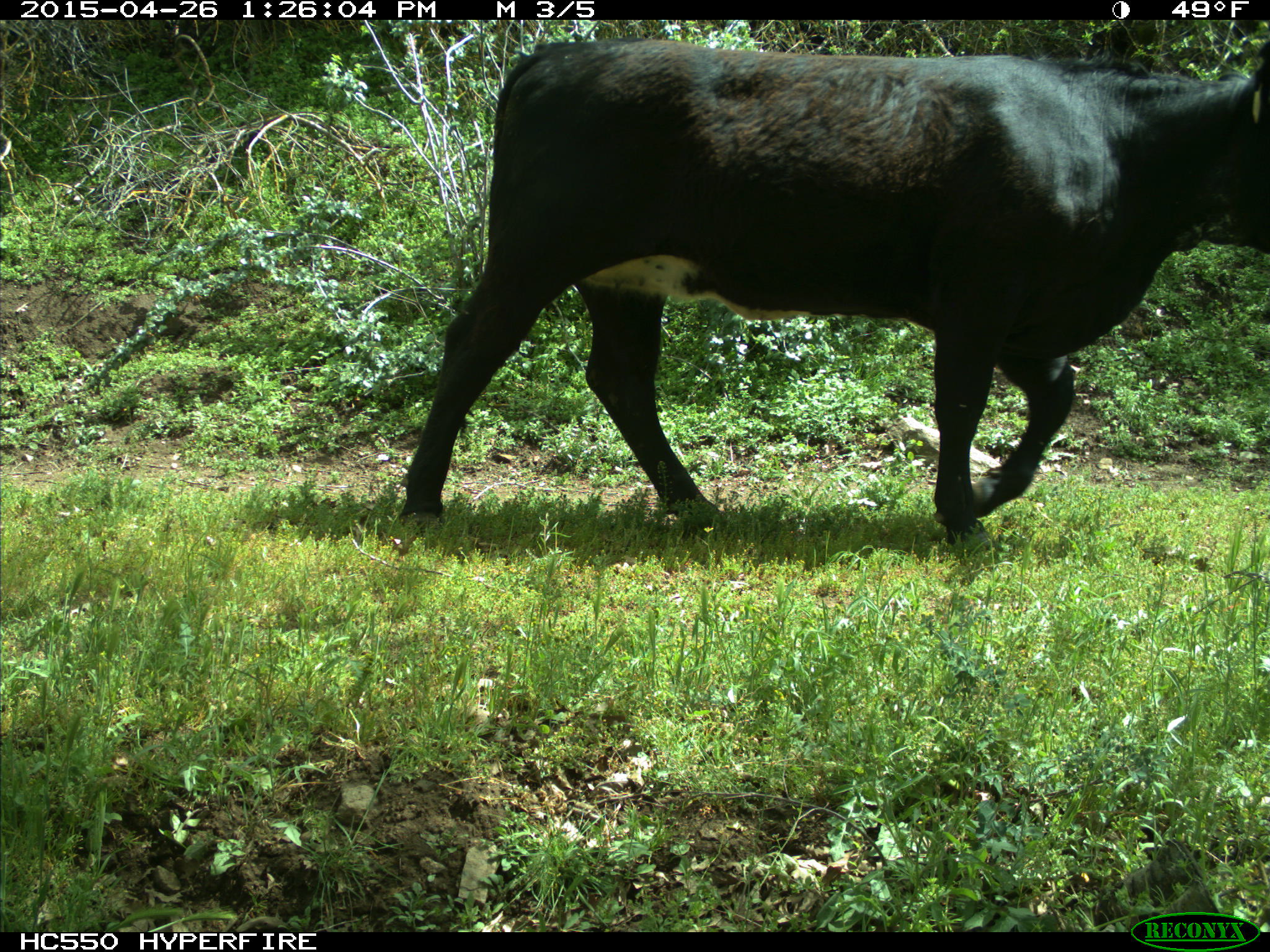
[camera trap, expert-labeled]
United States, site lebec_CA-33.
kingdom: Animalia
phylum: Chordata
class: Mammalia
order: Artiodactyla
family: Bovidae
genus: Bos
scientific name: Bos taurus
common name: domestic cow